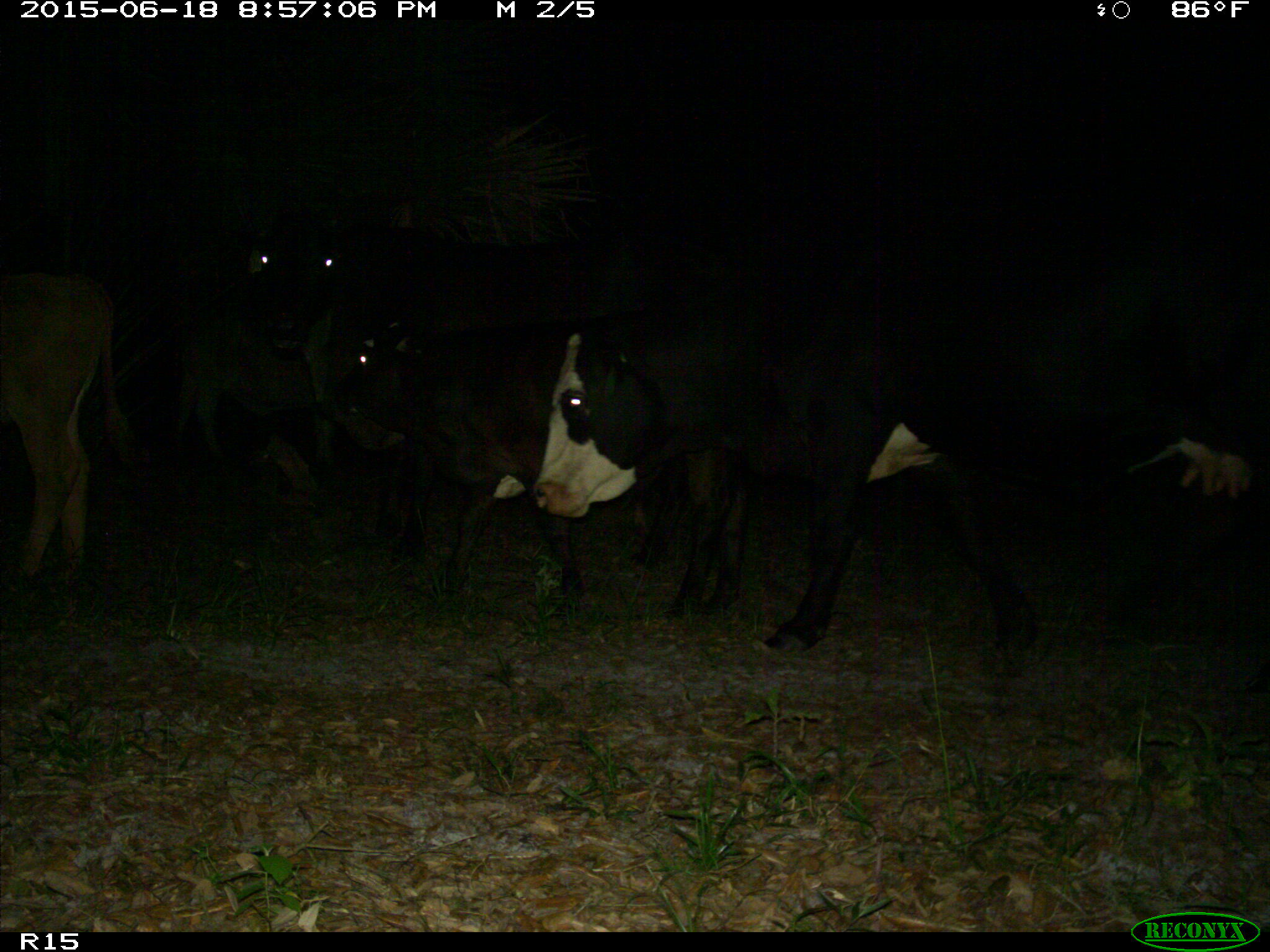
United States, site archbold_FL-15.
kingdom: Animalia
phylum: Chordata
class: Mammalia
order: Artiodactyla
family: Bovidae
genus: Bos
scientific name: Bos taurus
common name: domestic cow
Bos taurus (domestic cow).